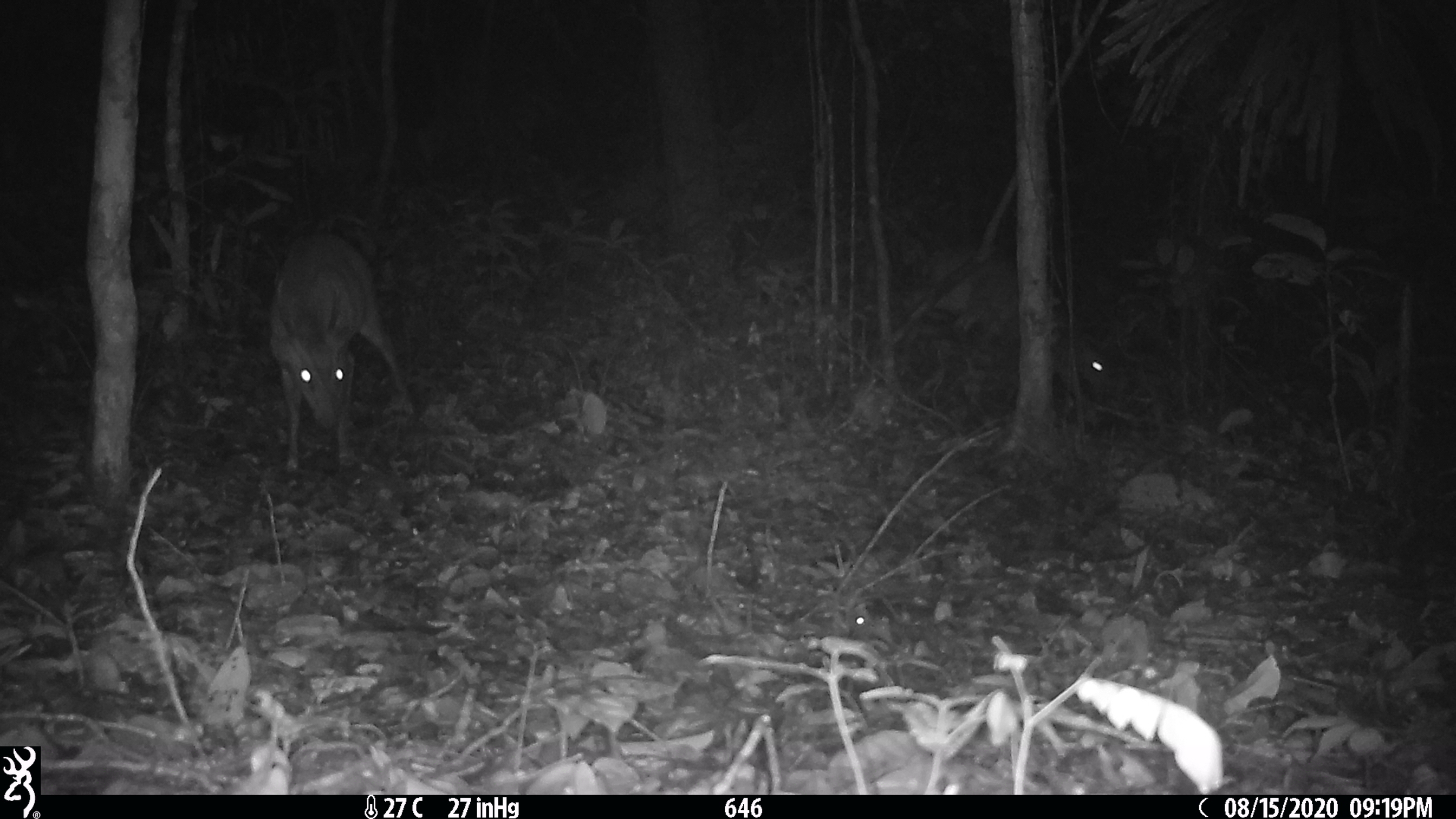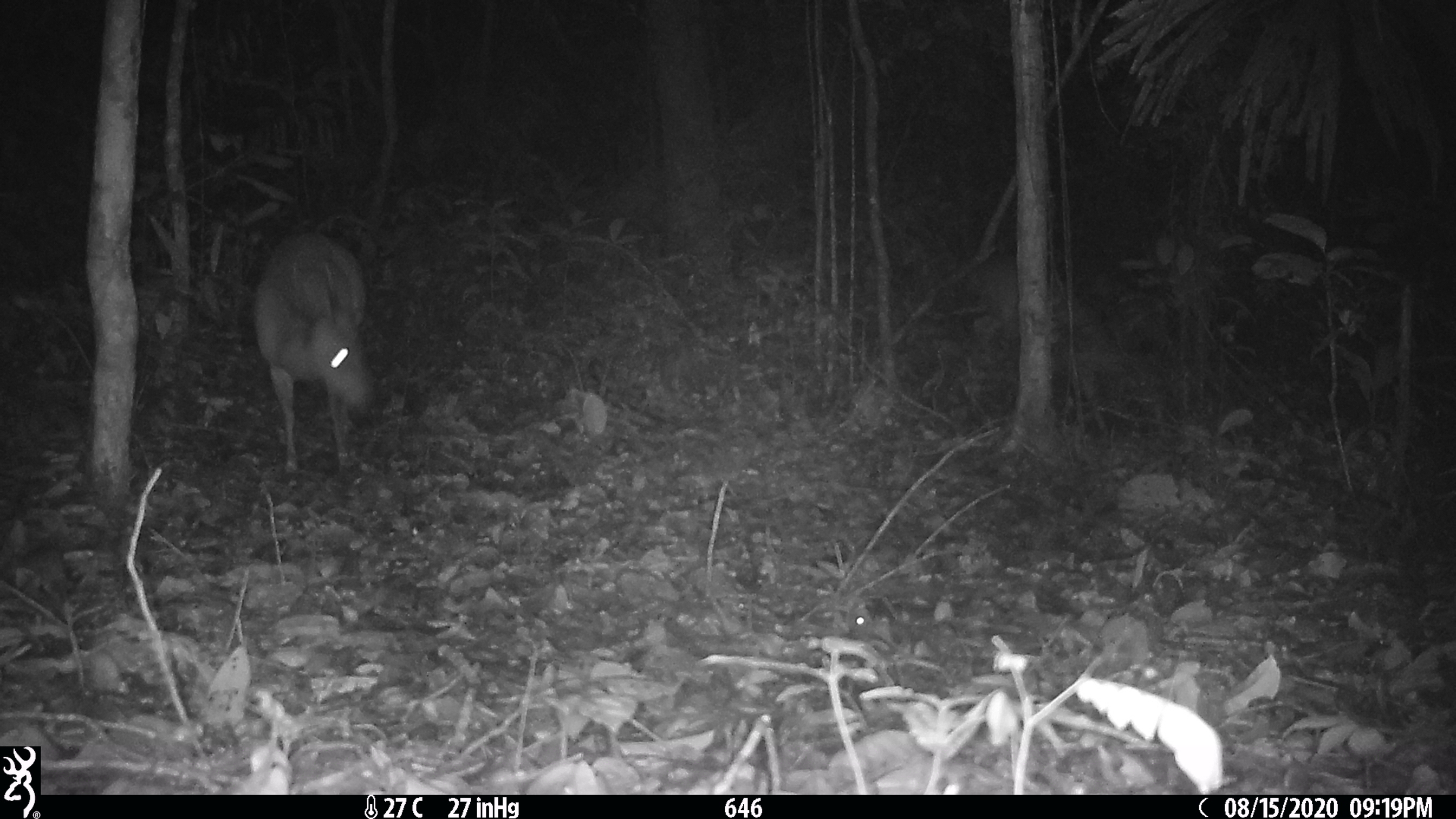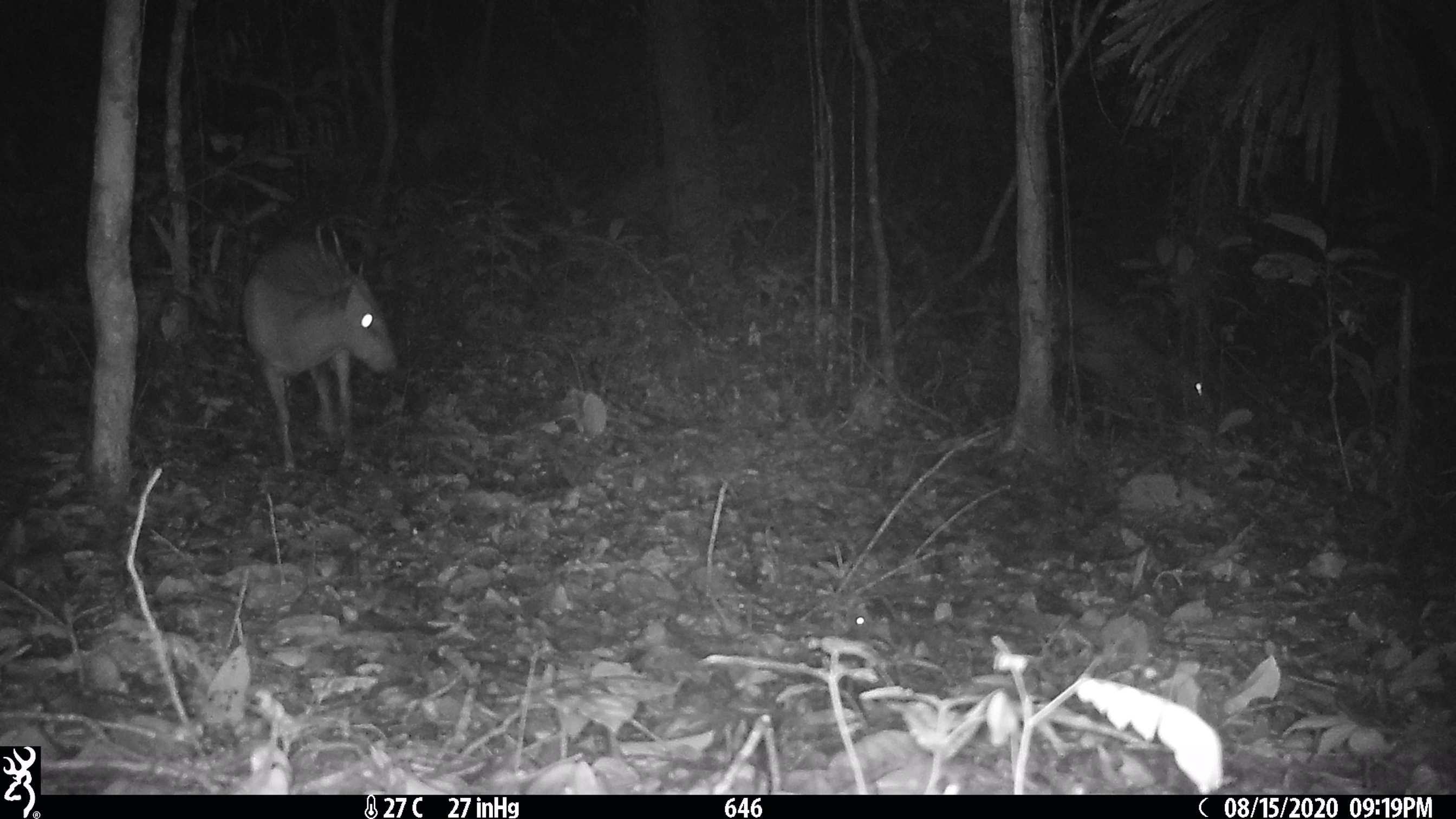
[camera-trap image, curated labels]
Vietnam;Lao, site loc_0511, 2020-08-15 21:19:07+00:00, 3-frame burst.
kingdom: Animalia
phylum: Chordata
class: Mammalia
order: Artiodactyla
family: Cervidae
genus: Muntiacus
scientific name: Muntiacus vuquangensis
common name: large-antlered muntjac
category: large antlered muntjac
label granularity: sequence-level